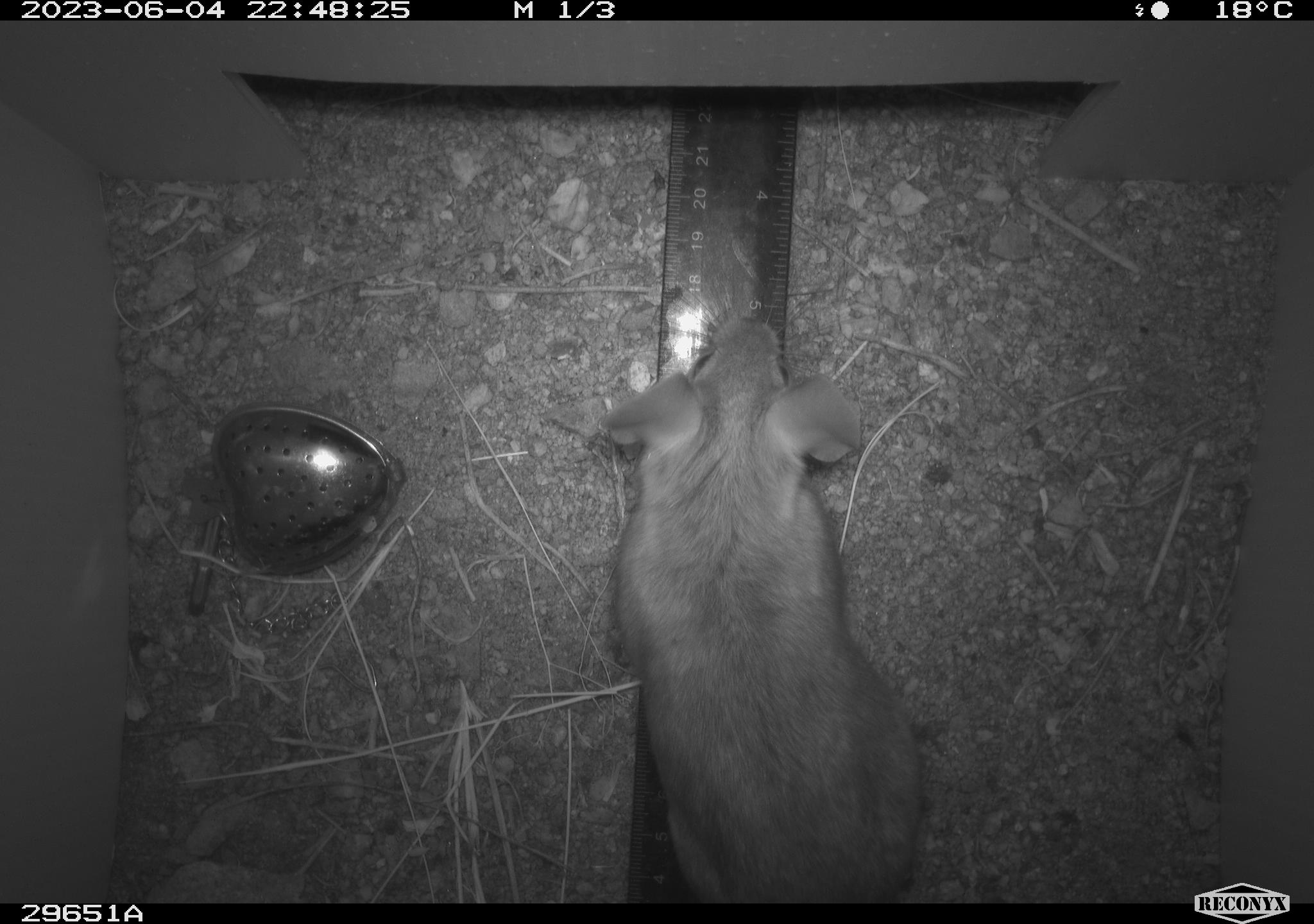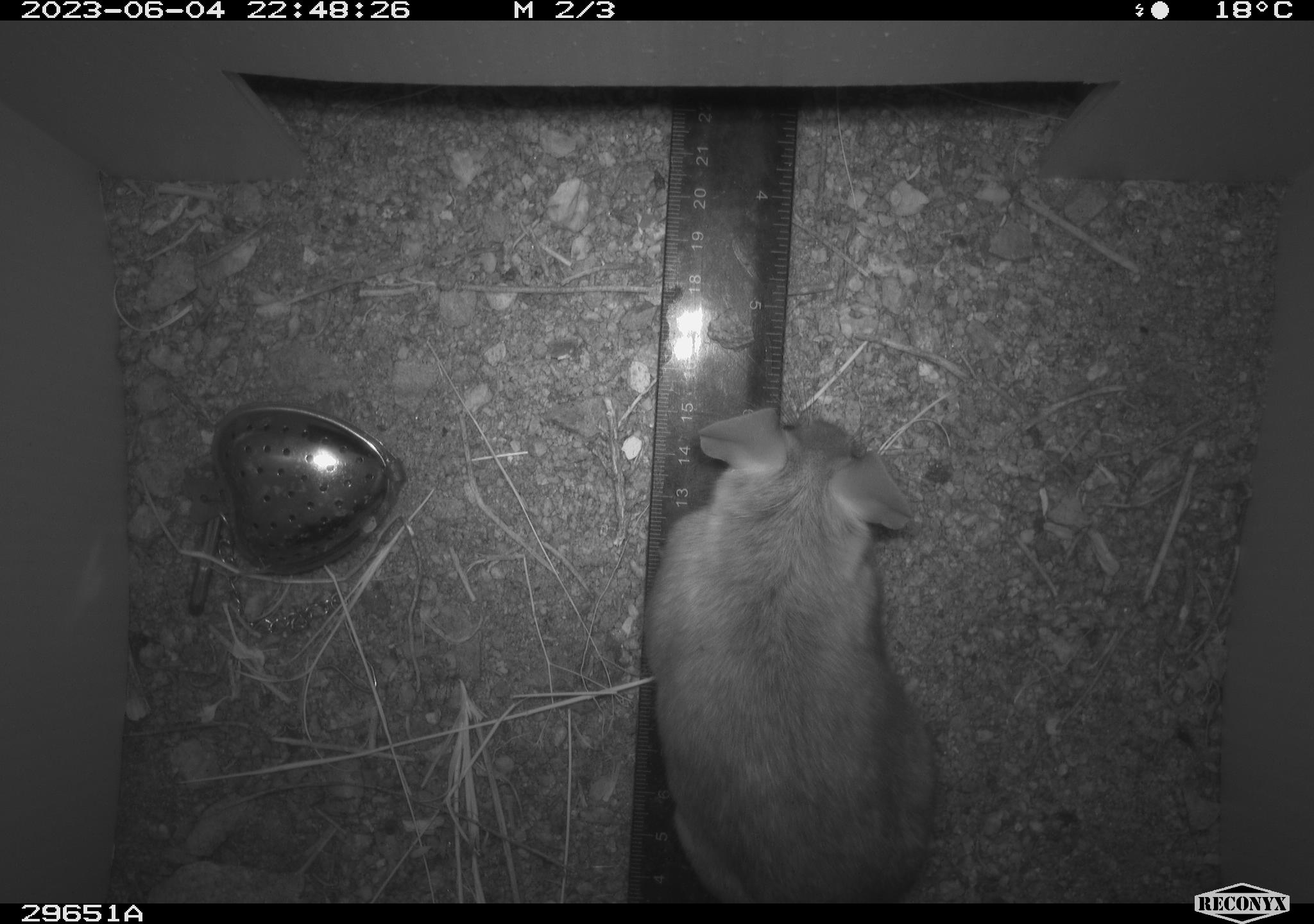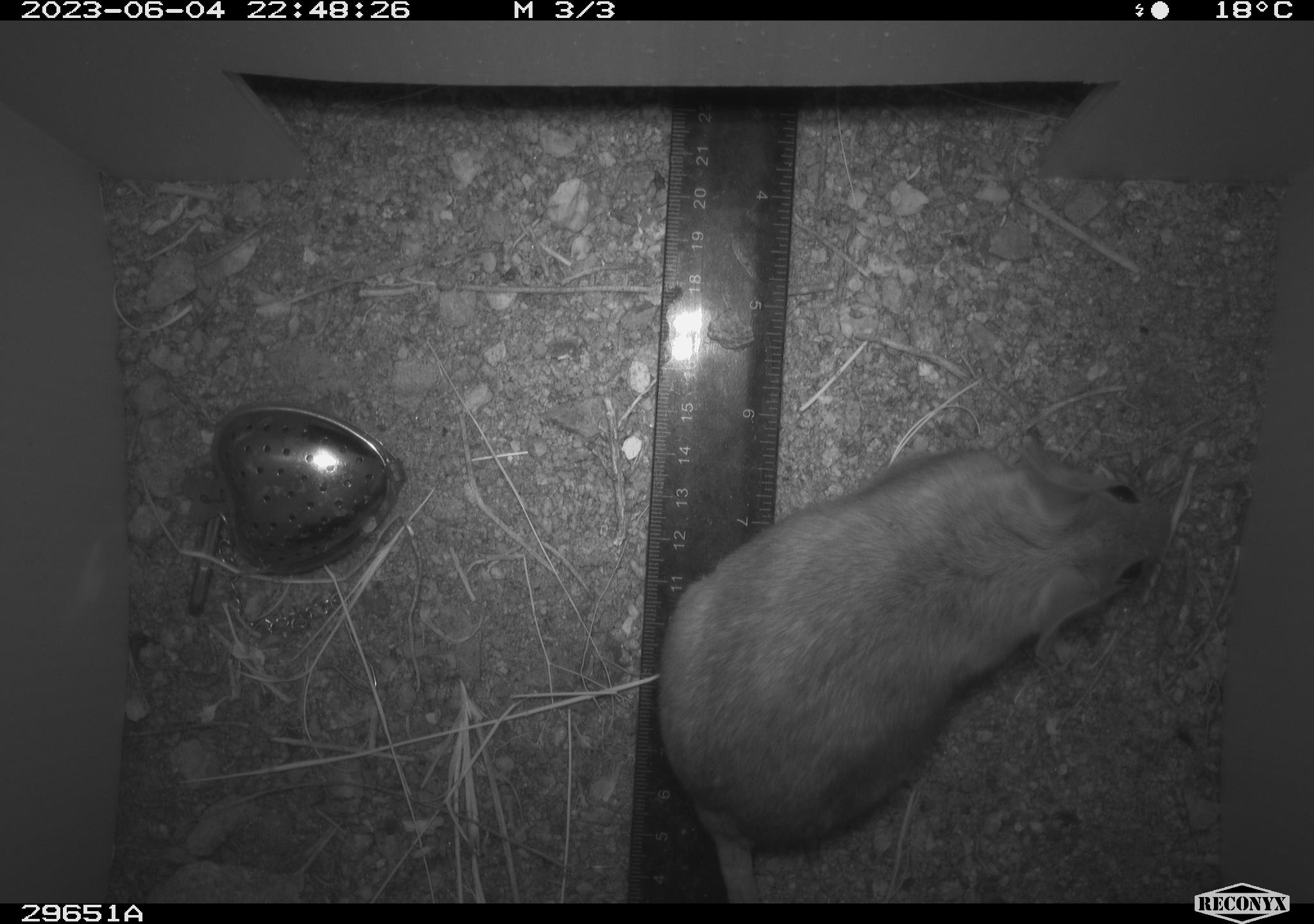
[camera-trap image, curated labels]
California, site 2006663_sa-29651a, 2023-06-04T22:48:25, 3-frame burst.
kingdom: Animalia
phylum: Chordata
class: Mammalia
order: Rodentia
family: Cricetidae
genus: Neotoma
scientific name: Neotoma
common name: pack rat or woodrat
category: neotoma species